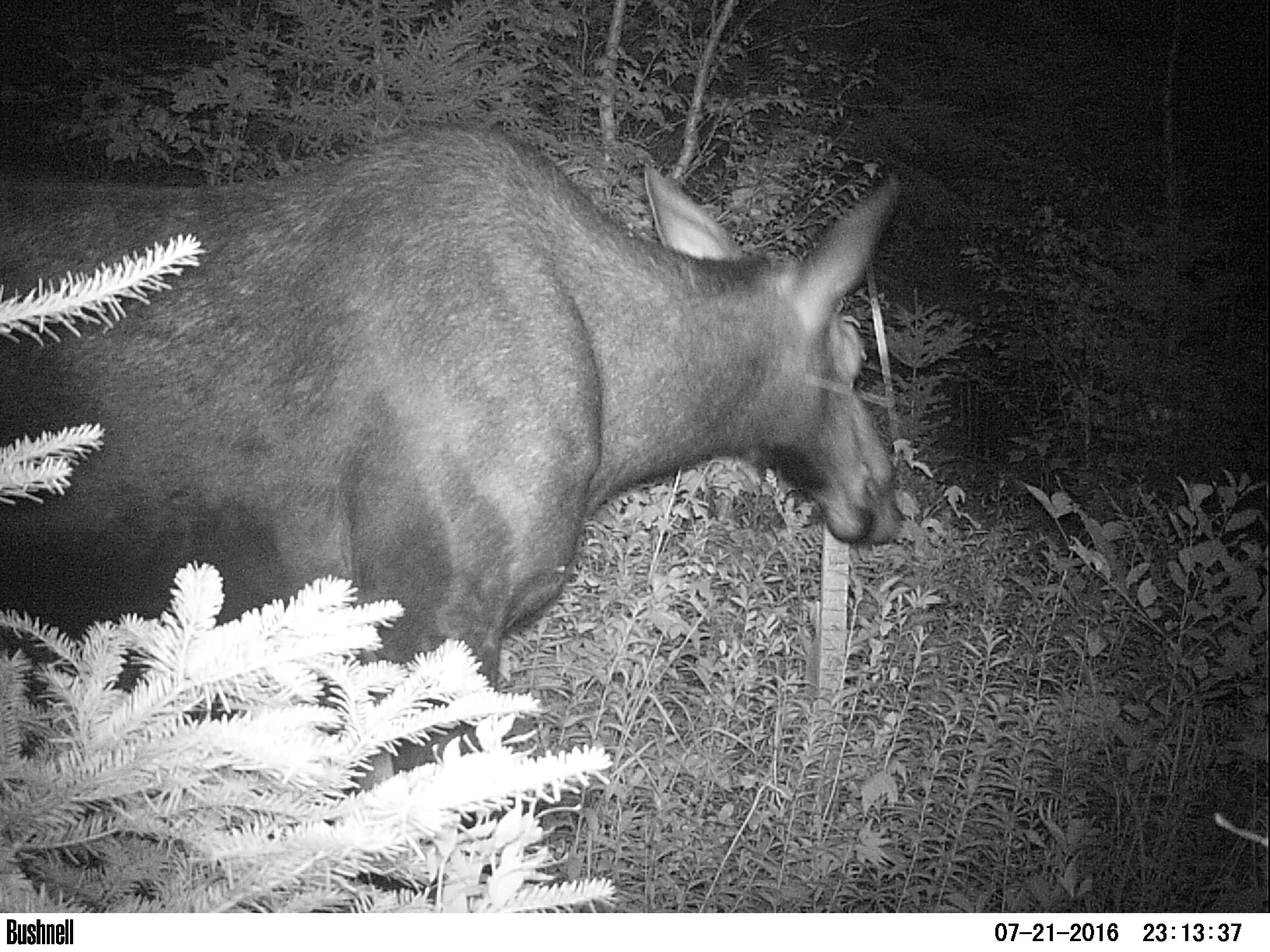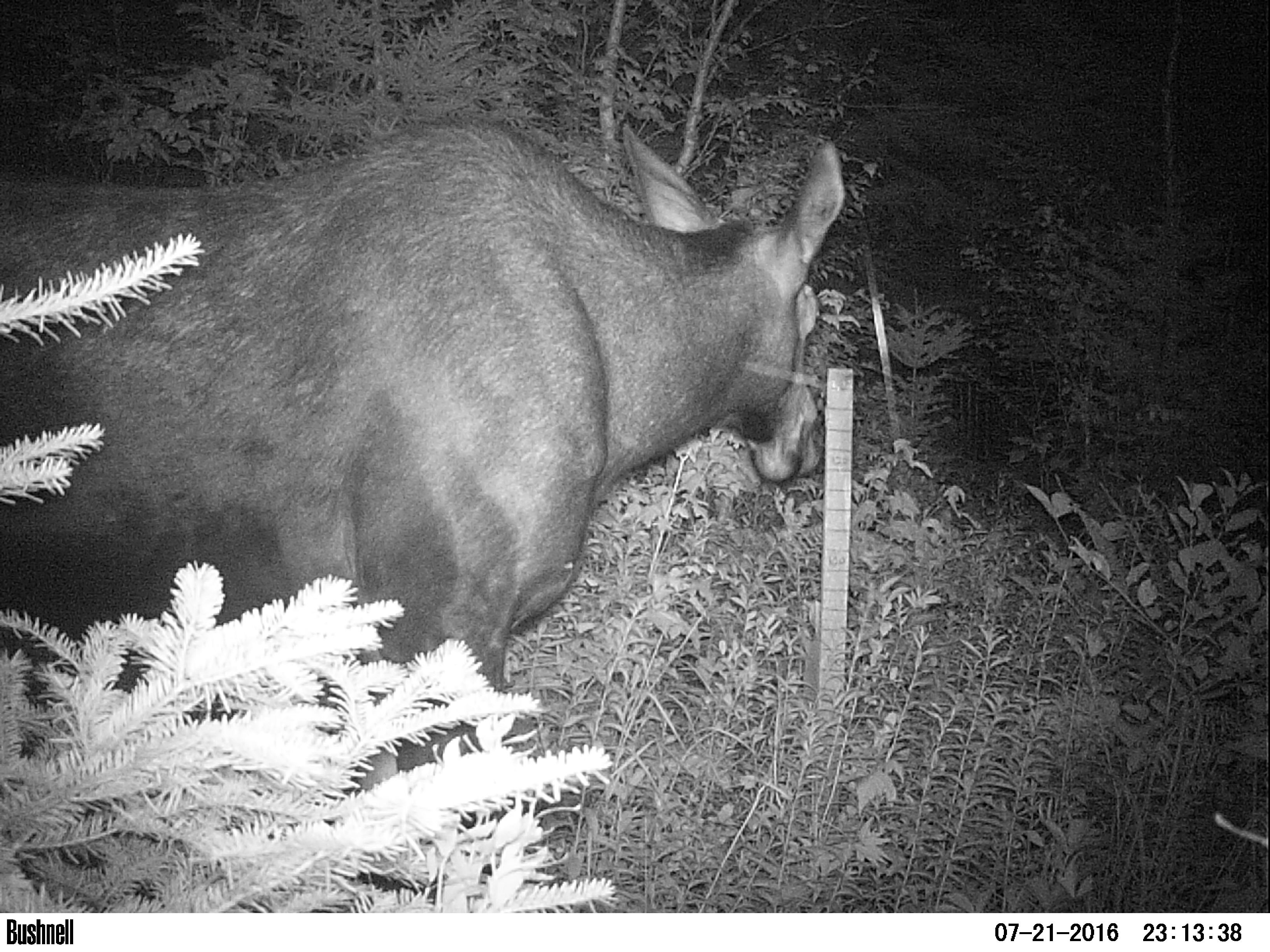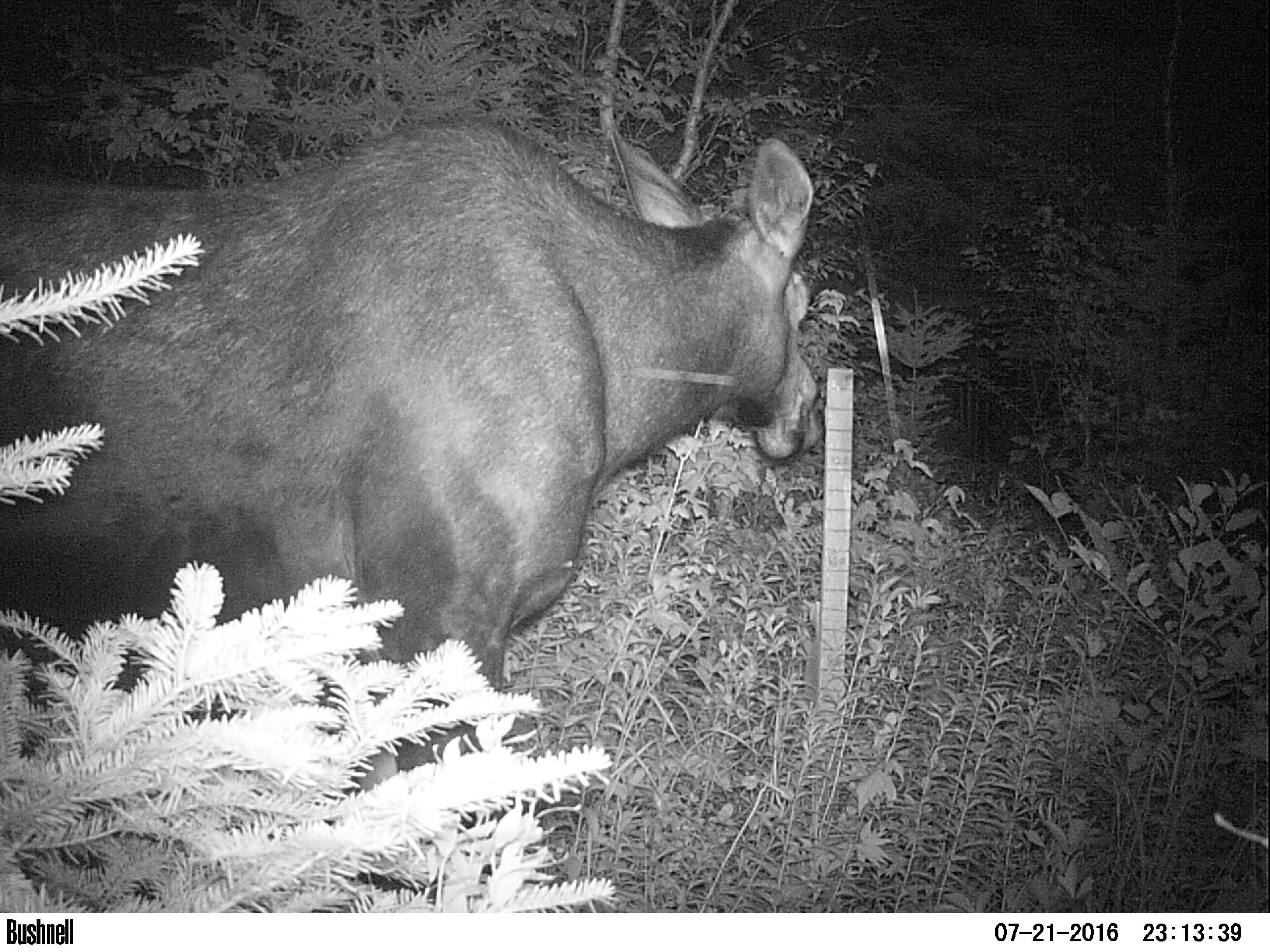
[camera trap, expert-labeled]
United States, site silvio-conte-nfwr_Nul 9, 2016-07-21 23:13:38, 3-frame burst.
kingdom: Animalia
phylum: Chordata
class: Mammalia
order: Artiodactyla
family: Cervidae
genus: Alces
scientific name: Alces alces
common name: moose